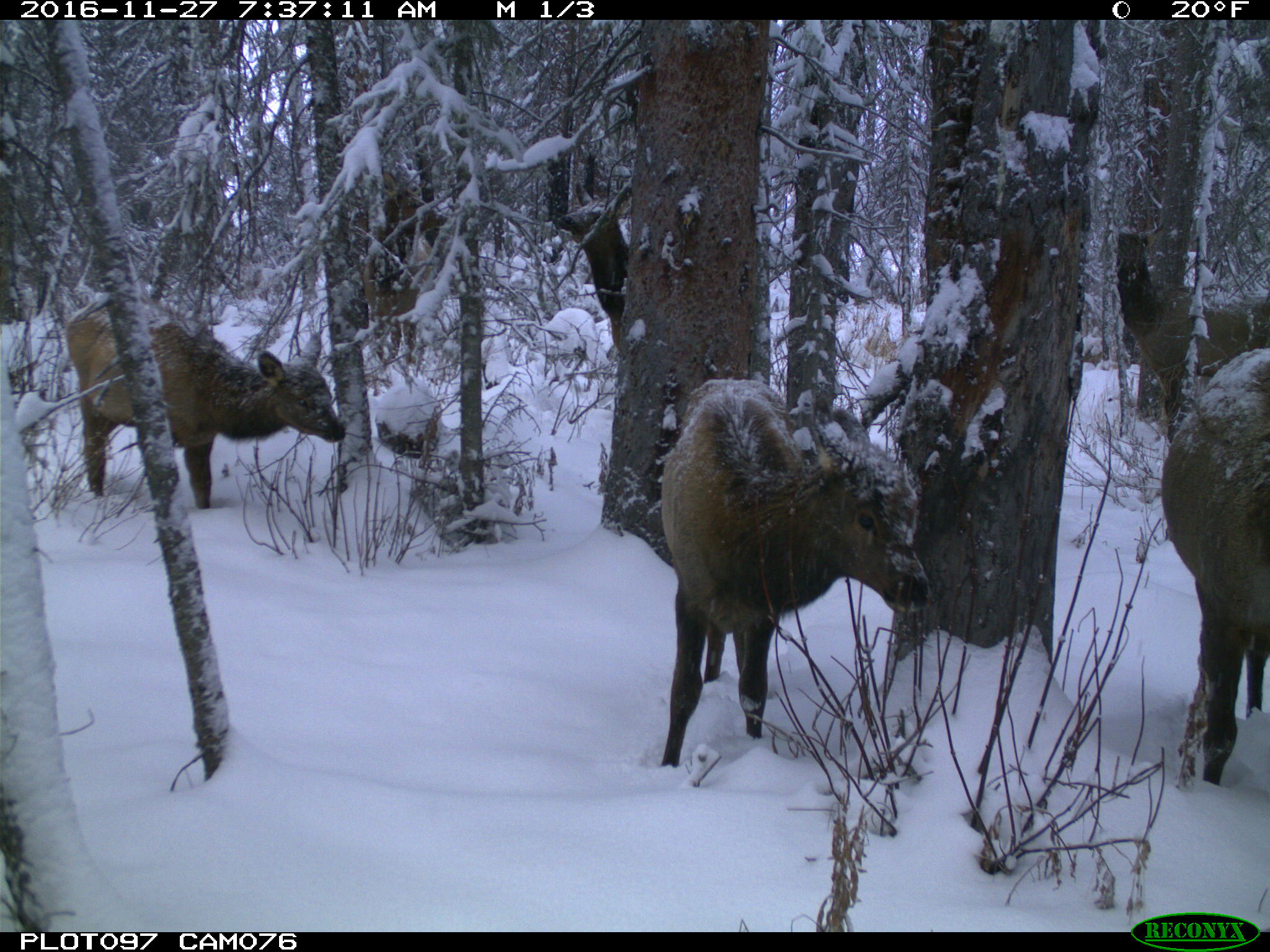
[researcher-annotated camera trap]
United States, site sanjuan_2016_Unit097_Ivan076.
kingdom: Animalia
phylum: Chordata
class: Mammalia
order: Artiodactyla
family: Cervidae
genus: Cervus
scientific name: Cervus elaphus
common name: red deer